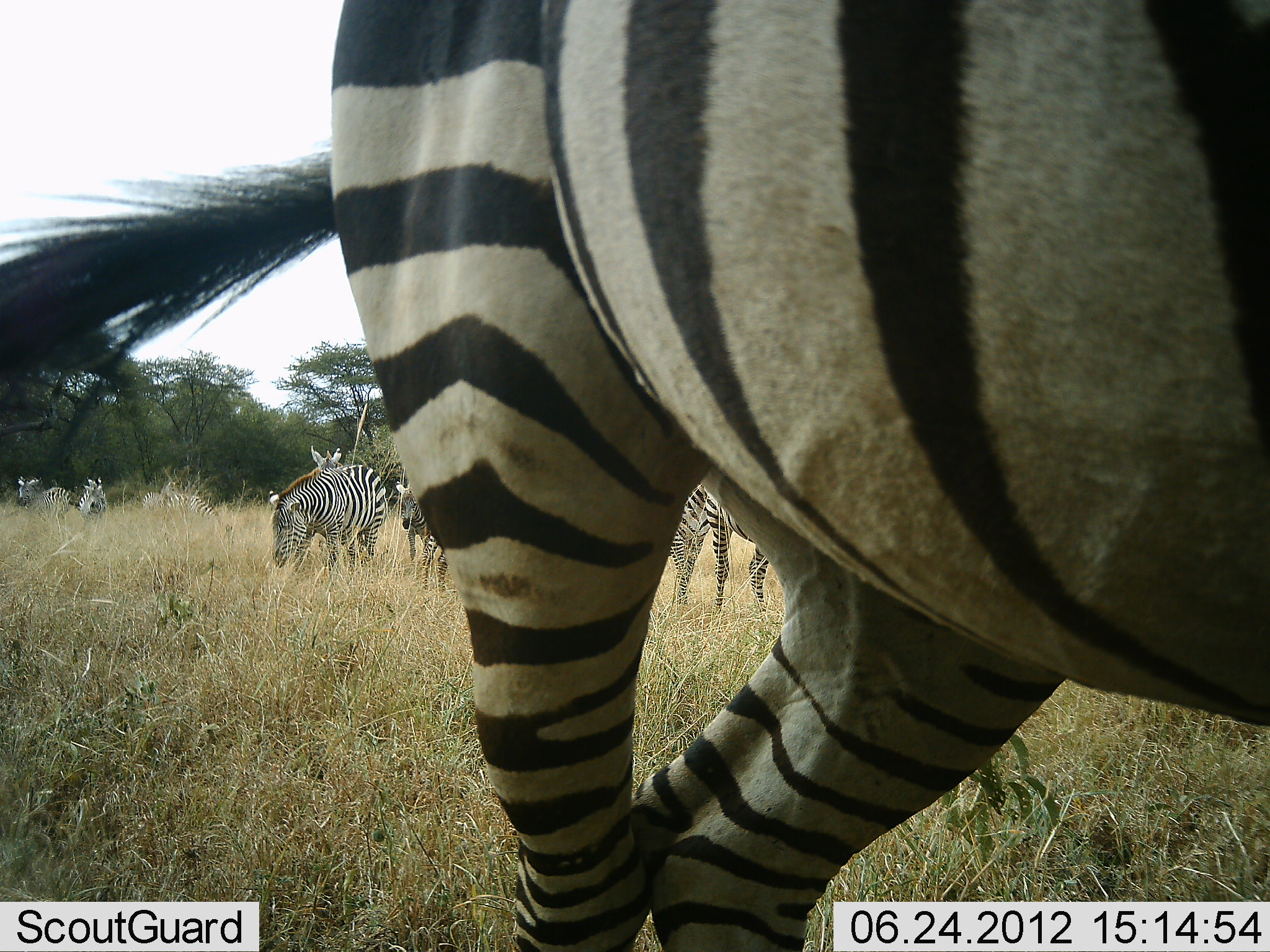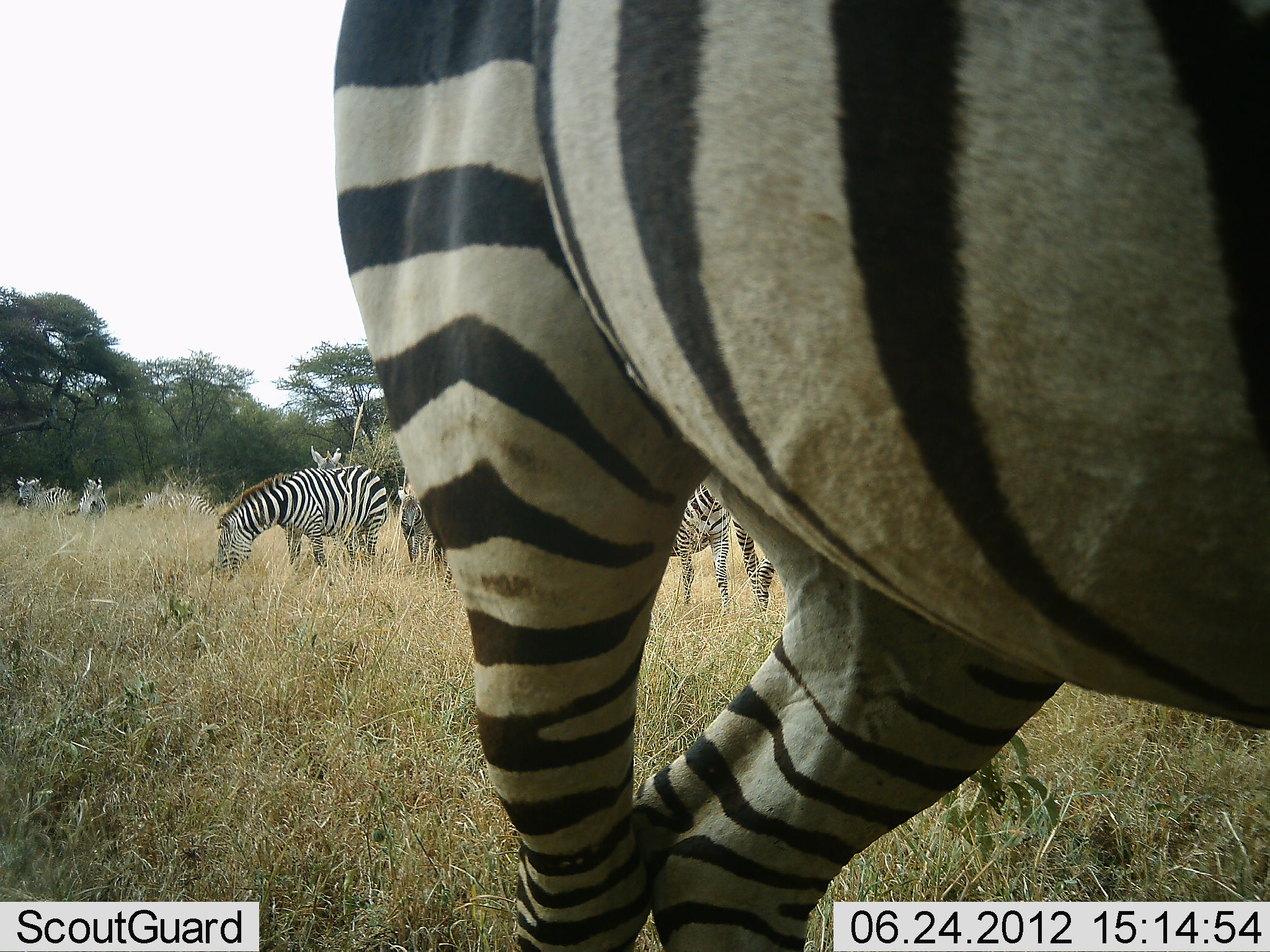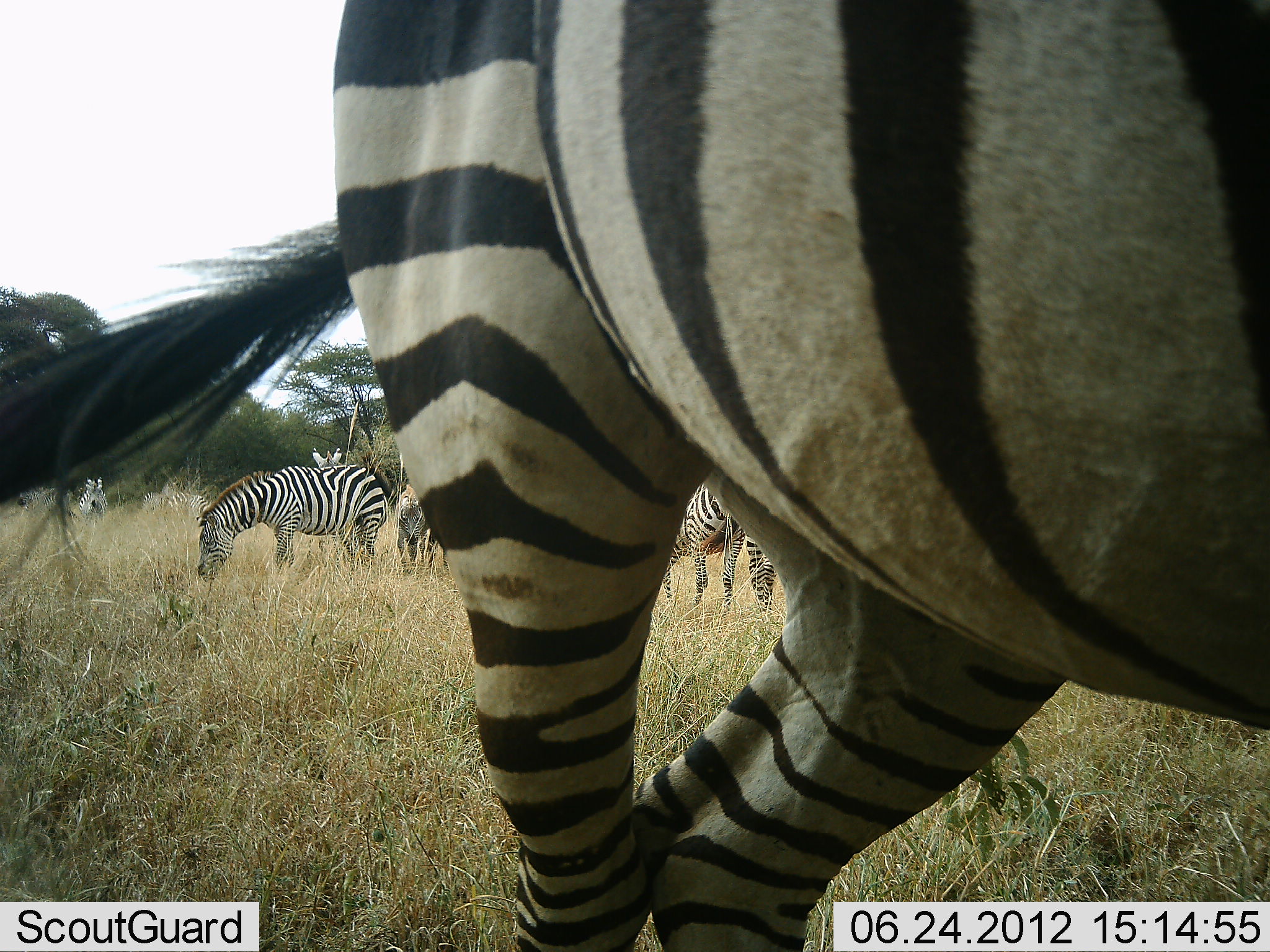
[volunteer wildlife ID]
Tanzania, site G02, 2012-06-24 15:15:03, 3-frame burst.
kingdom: Animalia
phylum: Chordata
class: Mammalia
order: Perissodactyla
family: Equidae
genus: Equus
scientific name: Equus quagga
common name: plains zebra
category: zebra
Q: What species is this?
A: Zebra (plains zebra) (Equus quagga).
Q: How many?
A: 8.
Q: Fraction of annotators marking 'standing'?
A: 100%.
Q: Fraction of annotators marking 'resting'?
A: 10%.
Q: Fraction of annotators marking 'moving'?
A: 10%.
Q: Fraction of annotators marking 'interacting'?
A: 0%.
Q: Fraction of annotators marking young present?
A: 0%.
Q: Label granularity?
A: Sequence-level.